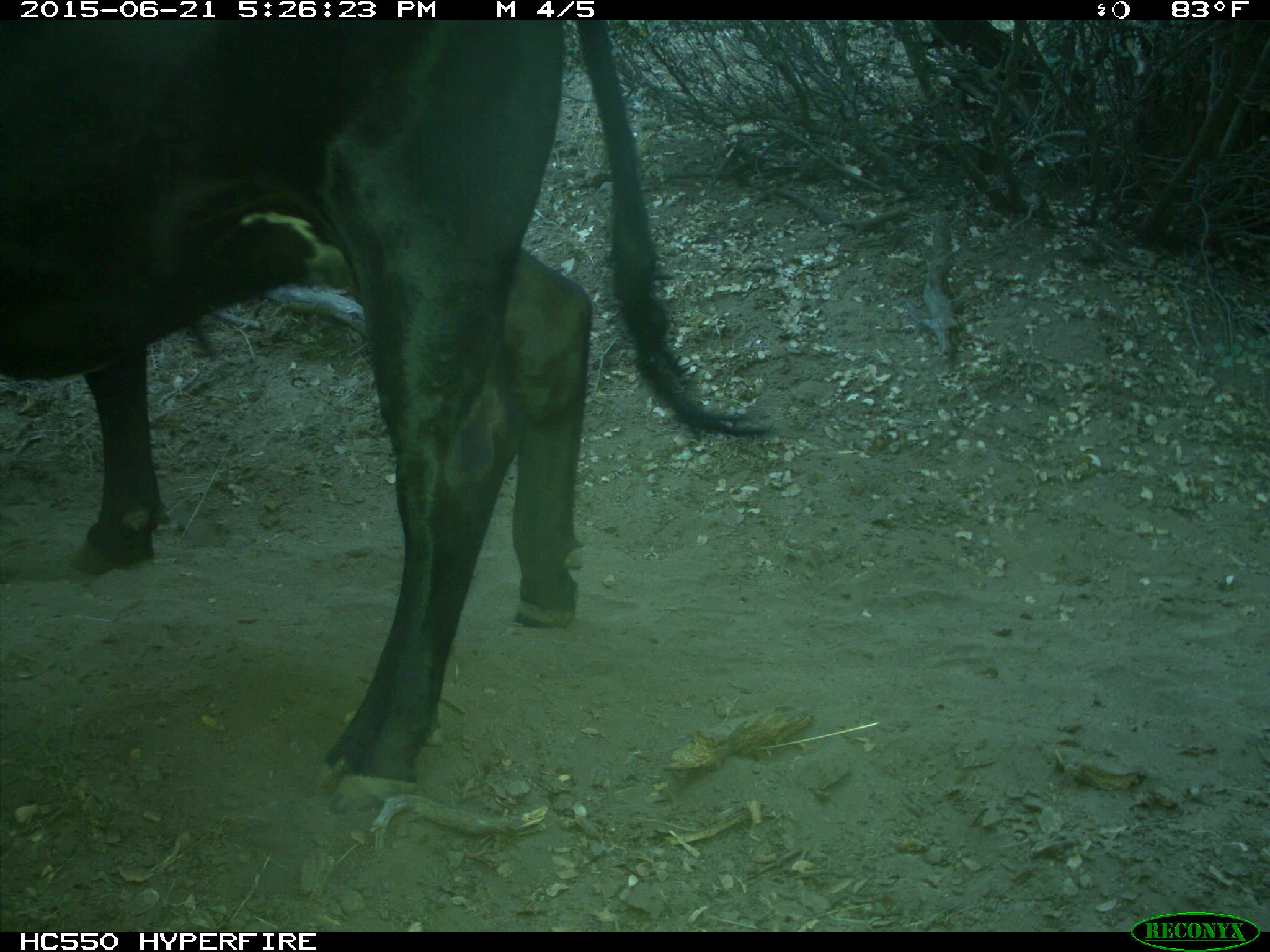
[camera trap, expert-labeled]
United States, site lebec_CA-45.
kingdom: Animalia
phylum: Chordata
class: Mammalia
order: Artiodactyla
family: Bovidae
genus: Bos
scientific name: Bos taurus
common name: domestic cow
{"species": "Bos taurus (domestic cow)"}